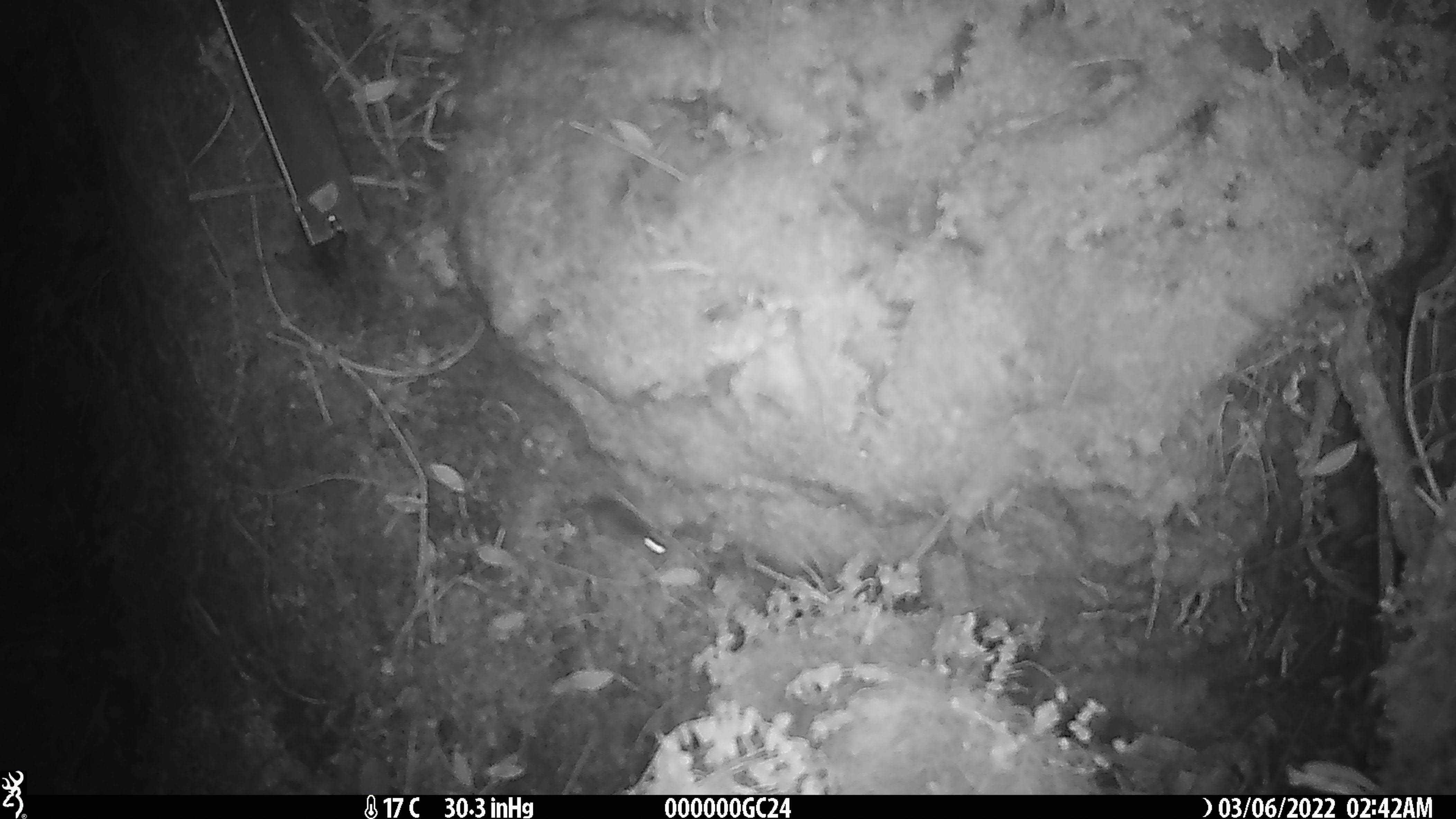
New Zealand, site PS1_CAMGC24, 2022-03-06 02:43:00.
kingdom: Animalia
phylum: Chordata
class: Mammalia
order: Rodentia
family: Muridae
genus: Mus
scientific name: Mus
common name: mouse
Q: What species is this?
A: Mouse (Mus).